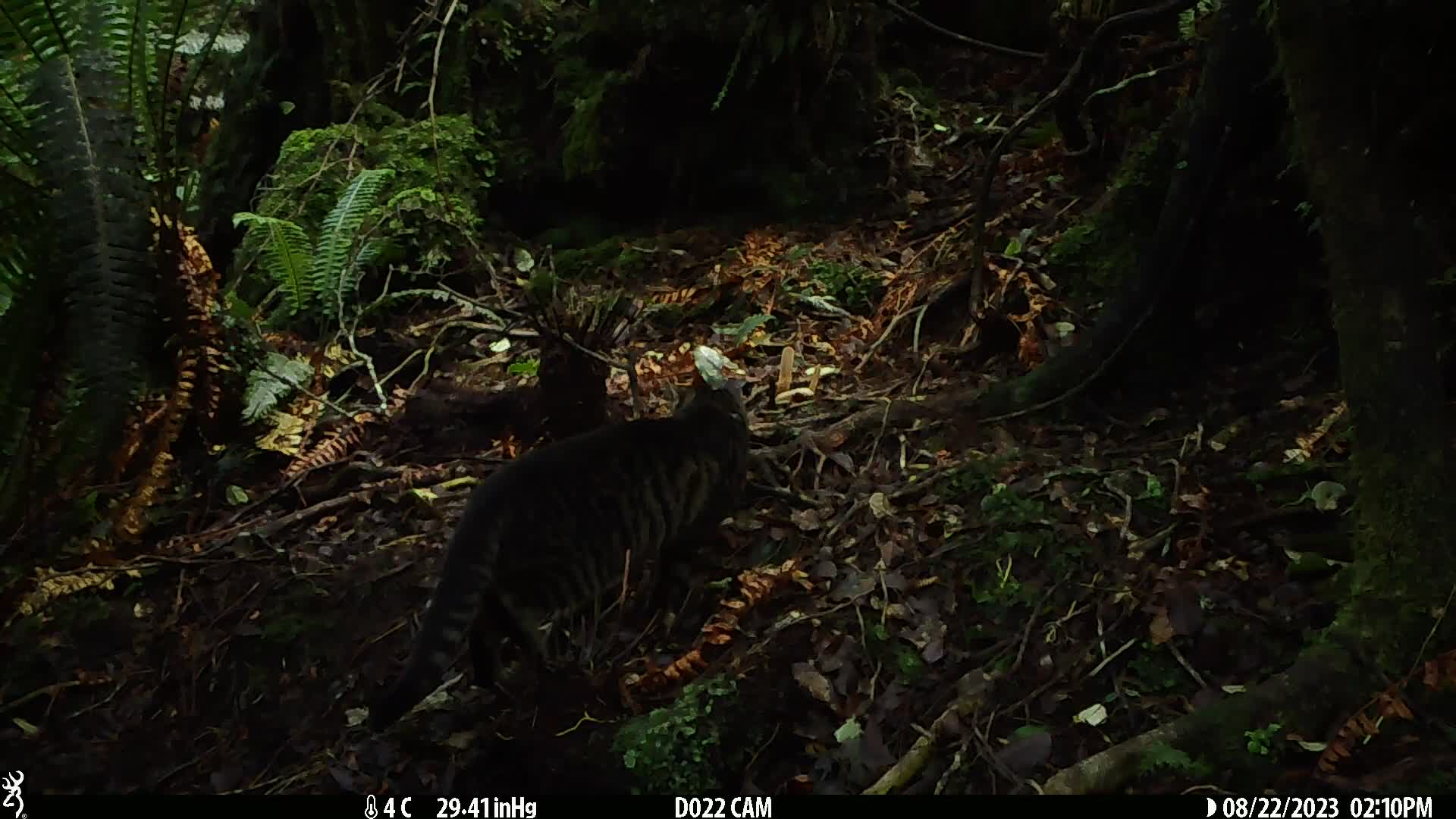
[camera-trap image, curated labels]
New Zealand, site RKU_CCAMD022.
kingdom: Animalia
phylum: Chordata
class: Mammalia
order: Carnivora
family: Felidae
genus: Felis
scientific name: Felis catus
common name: domestic cat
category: cat